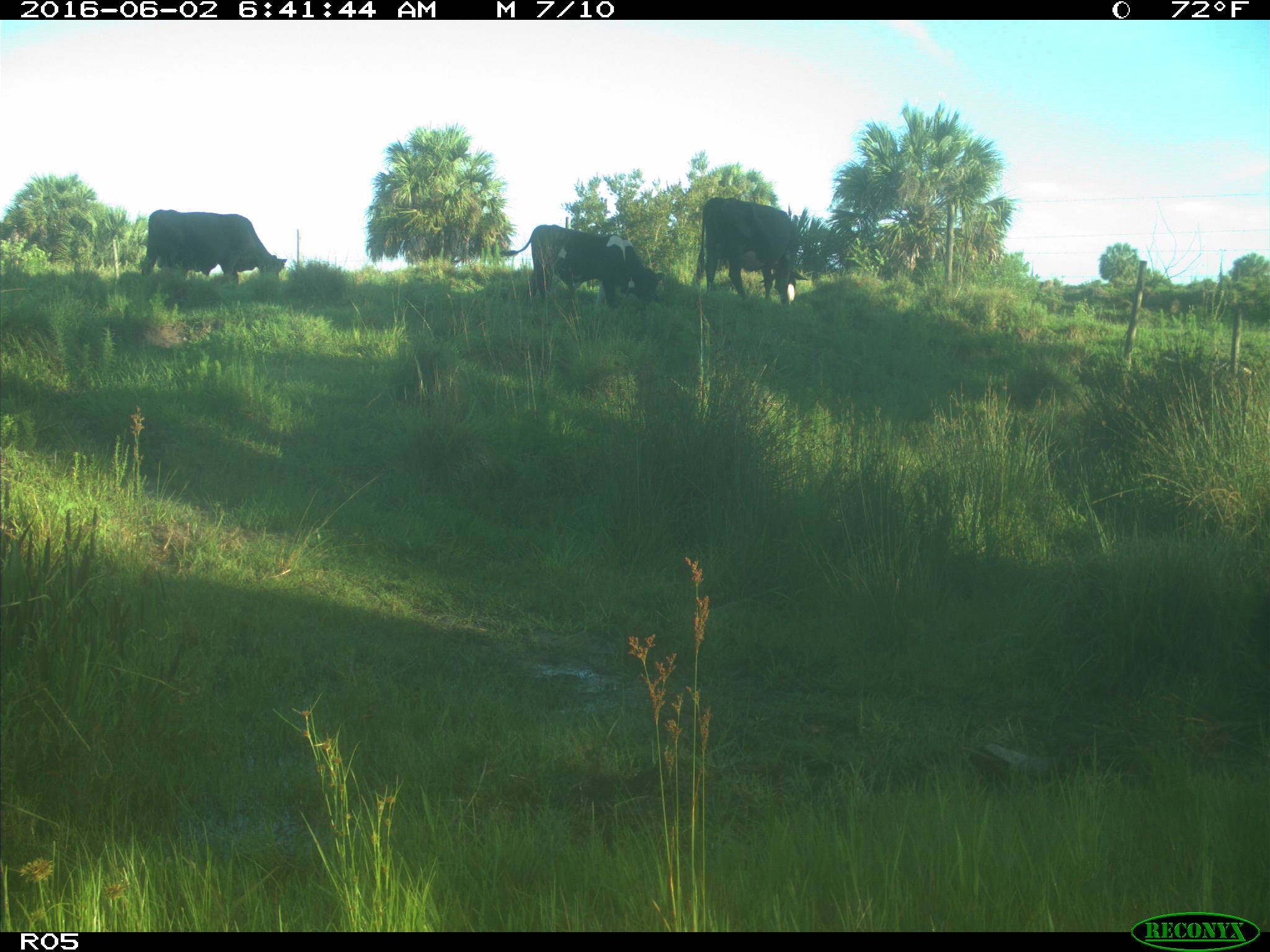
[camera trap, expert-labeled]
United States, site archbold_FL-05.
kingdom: Animalia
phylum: Chordata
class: Mammalia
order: Artiodactyla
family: Bovidae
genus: Bos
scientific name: Bos taurus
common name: domestic cow